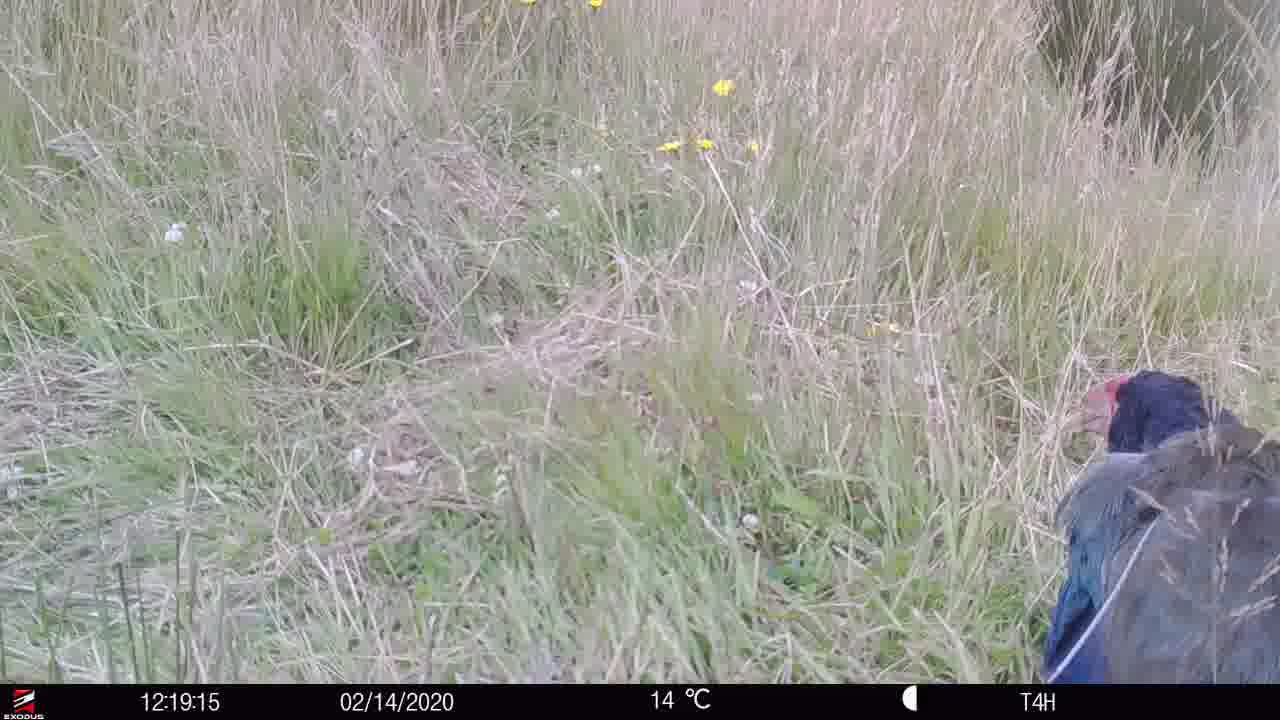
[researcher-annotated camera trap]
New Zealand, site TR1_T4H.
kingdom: Animalia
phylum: Chordata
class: Aves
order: Gruiformes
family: Rallidae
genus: Porphyrio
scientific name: Porphyrio mantelli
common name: takahe